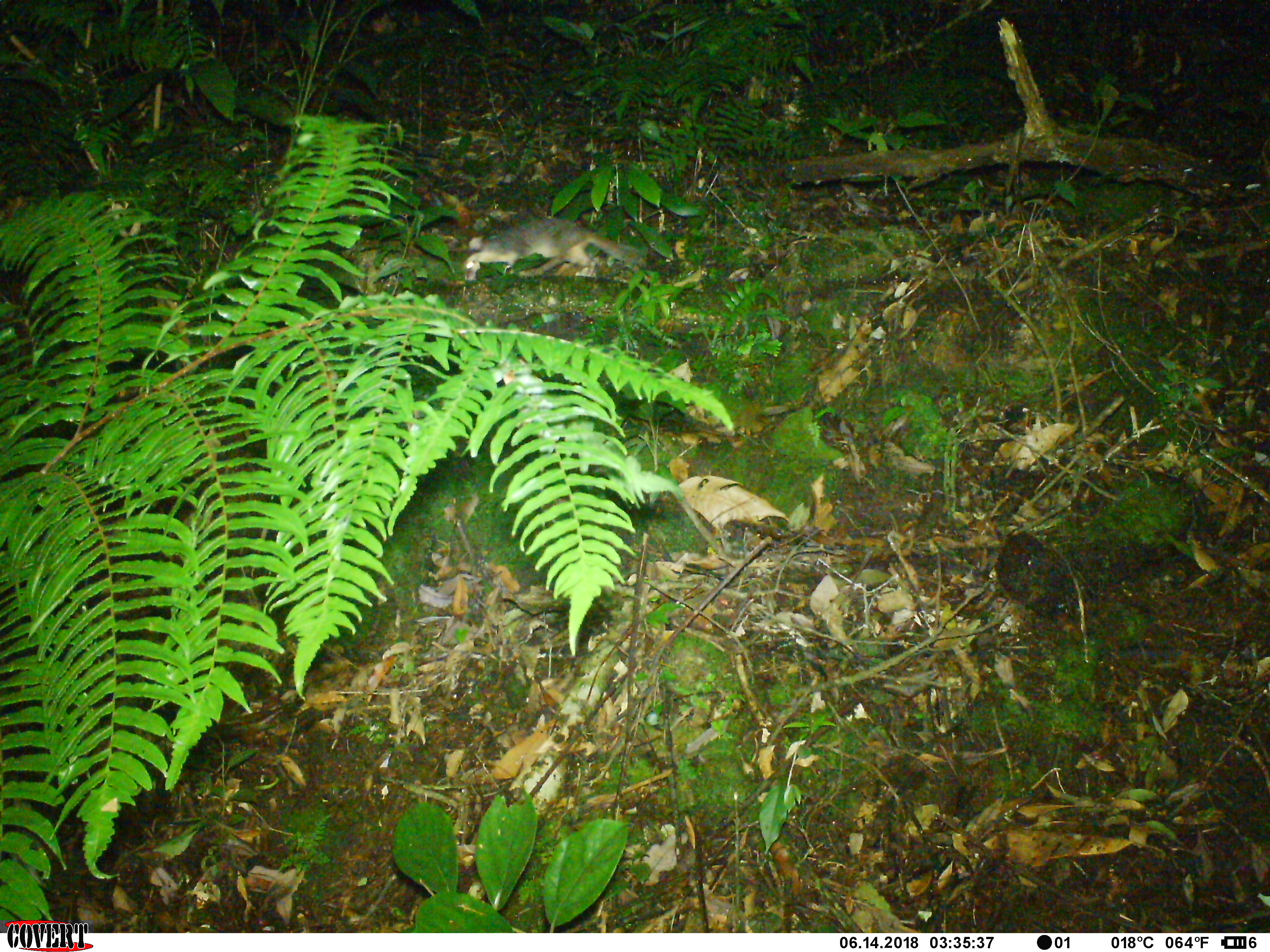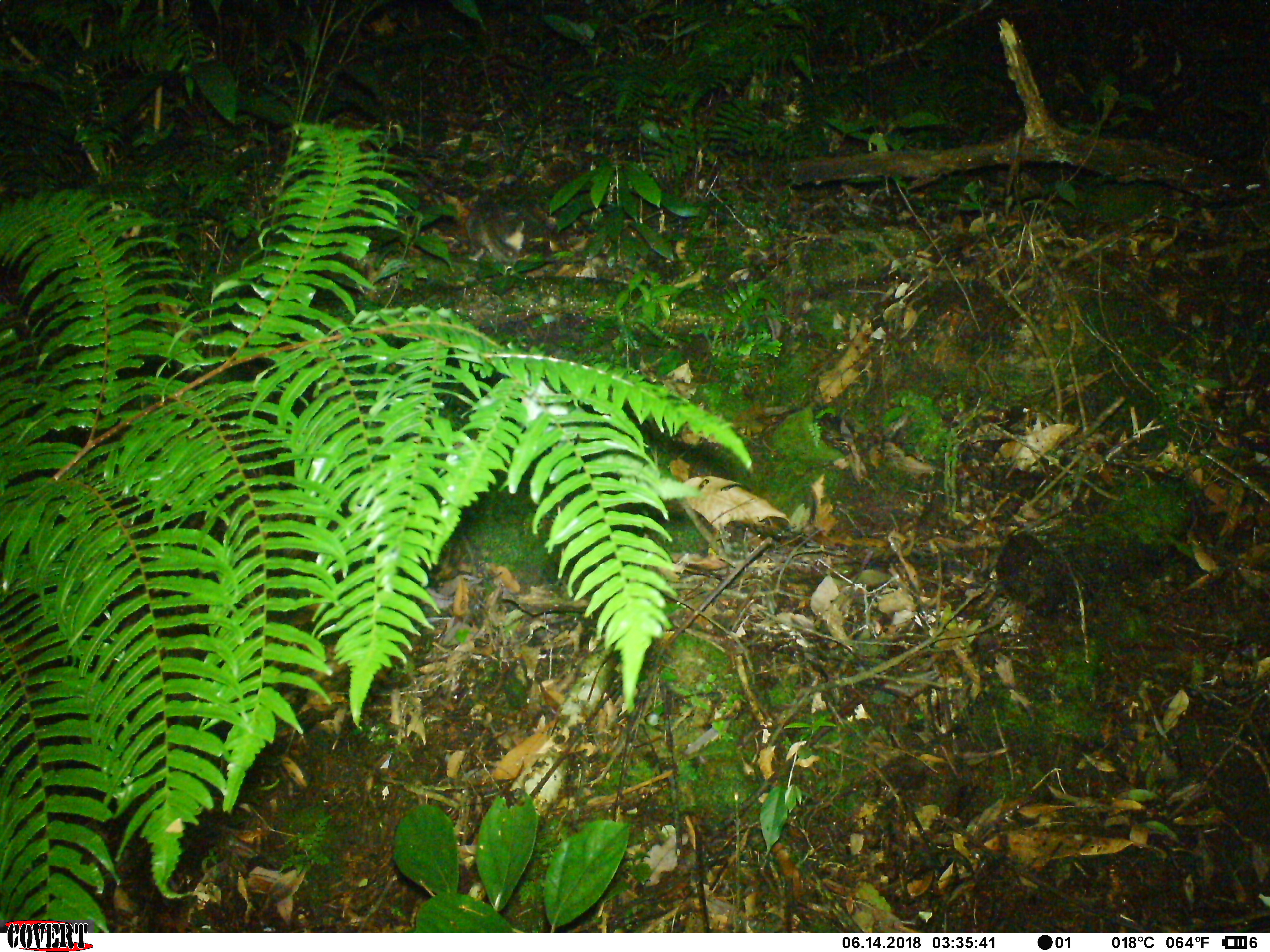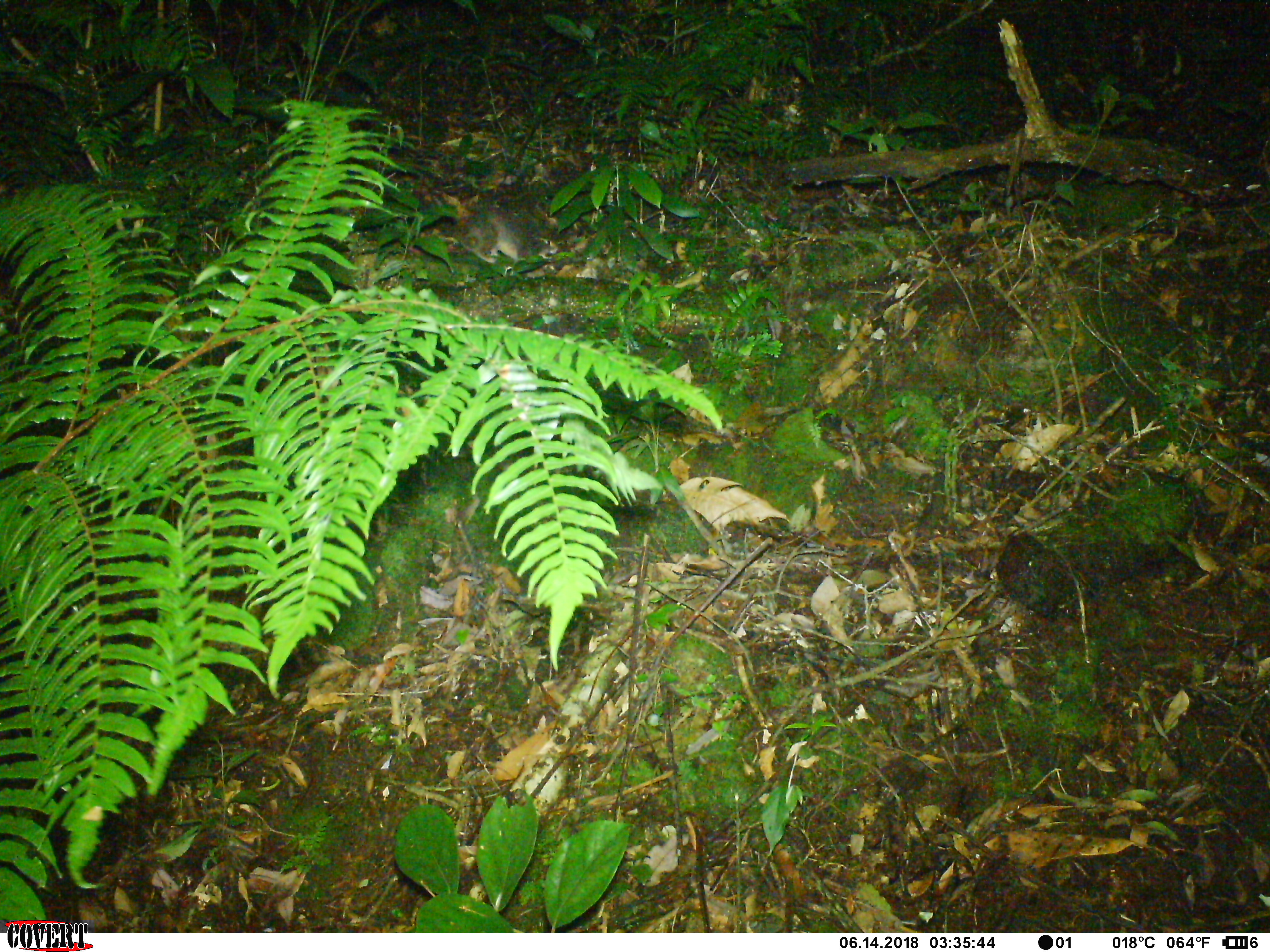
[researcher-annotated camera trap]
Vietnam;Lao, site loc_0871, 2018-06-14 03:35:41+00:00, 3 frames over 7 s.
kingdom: Animalia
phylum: Chordata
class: Mammalia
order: Carnivora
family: Mustelidae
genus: Melogale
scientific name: Melogale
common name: ferret badger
Ferret badger (Melogale). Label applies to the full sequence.